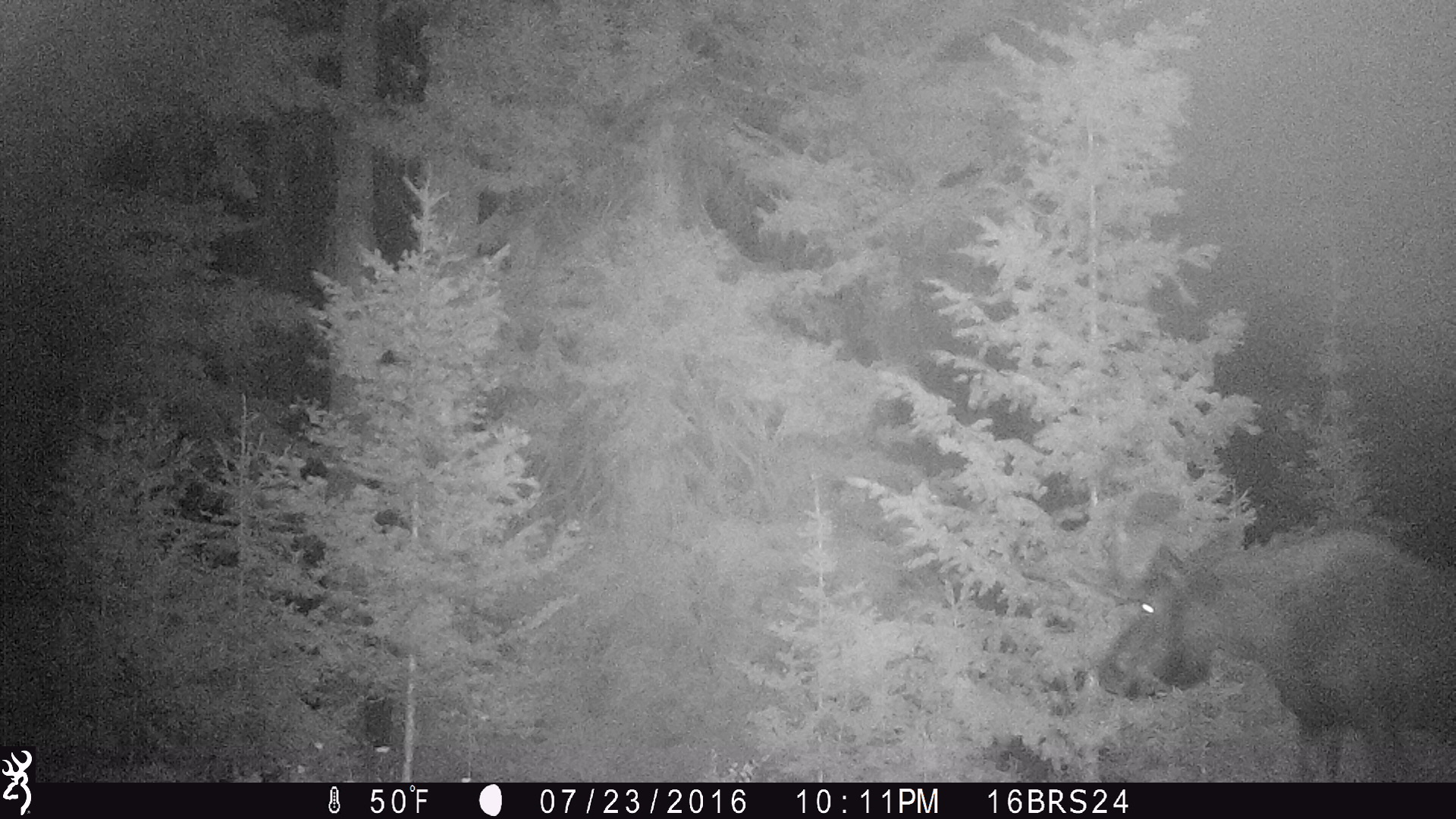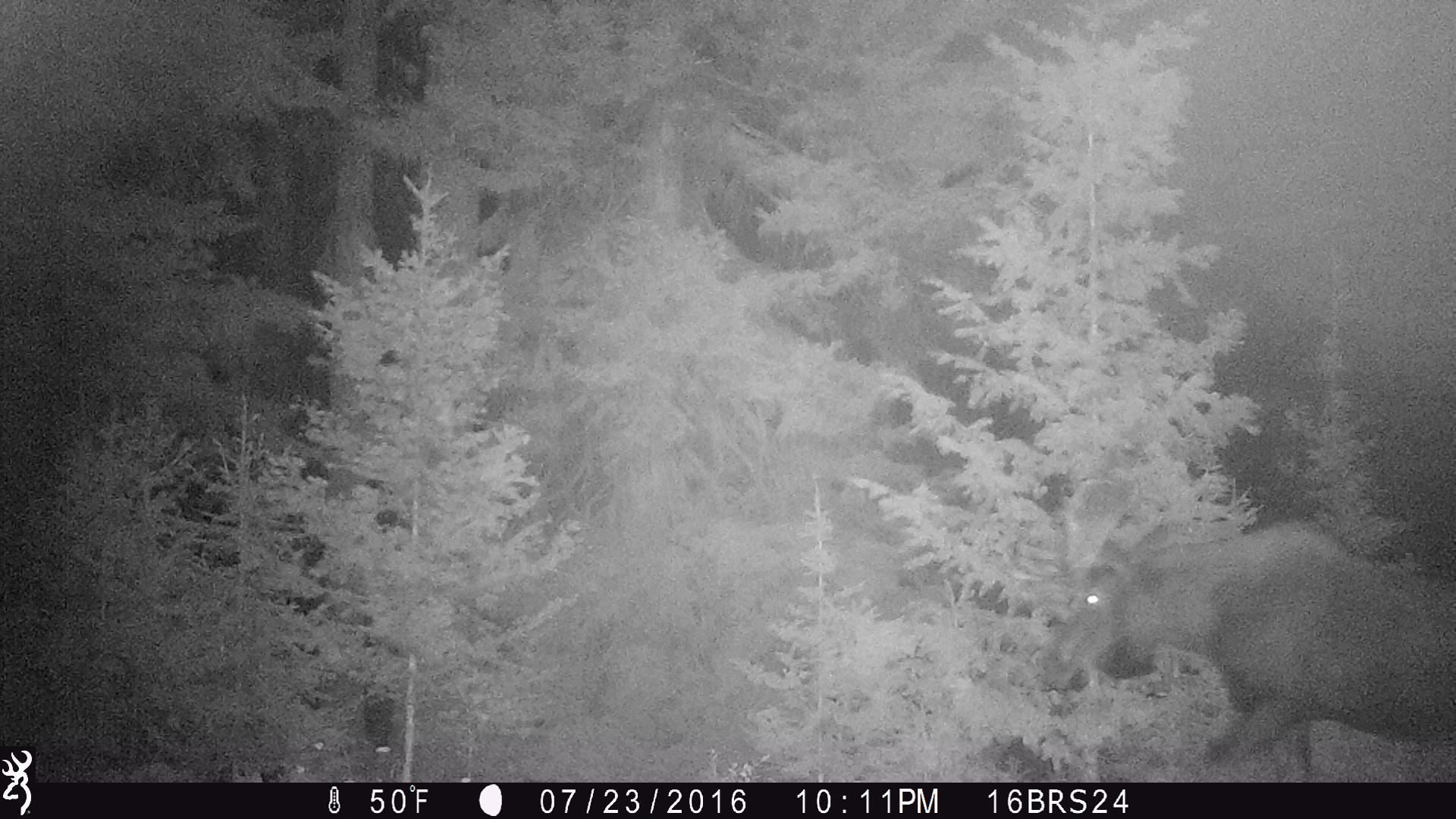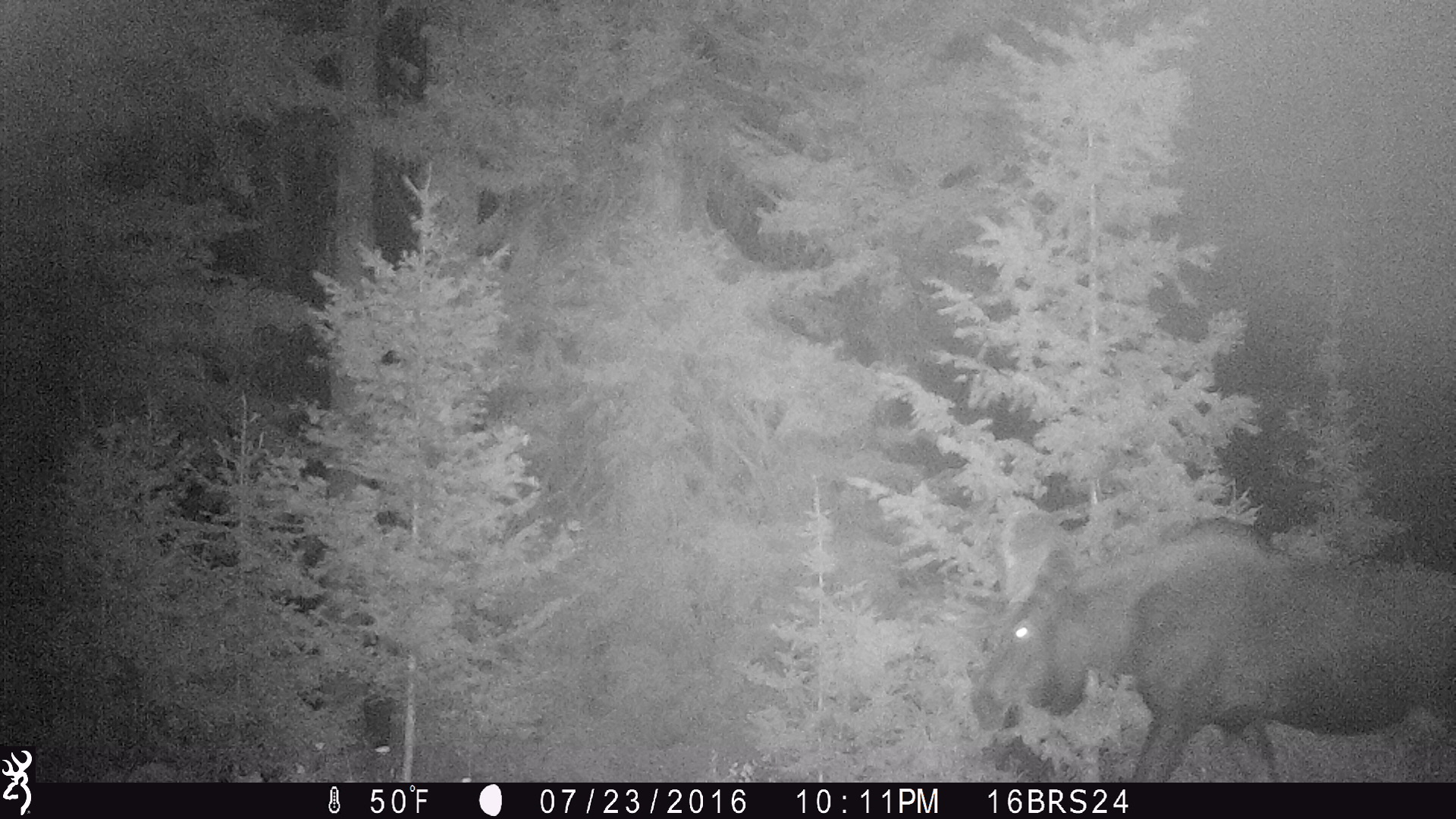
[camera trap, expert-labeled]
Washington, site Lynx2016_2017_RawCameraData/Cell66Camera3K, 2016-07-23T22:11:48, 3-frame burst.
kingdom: Animalia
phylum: Chordata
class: Mammalia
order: Artiodactyla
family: Cervidae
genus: Alces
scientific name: Alces alces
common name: moose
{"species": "Alces alces (moose)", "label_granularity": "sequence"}